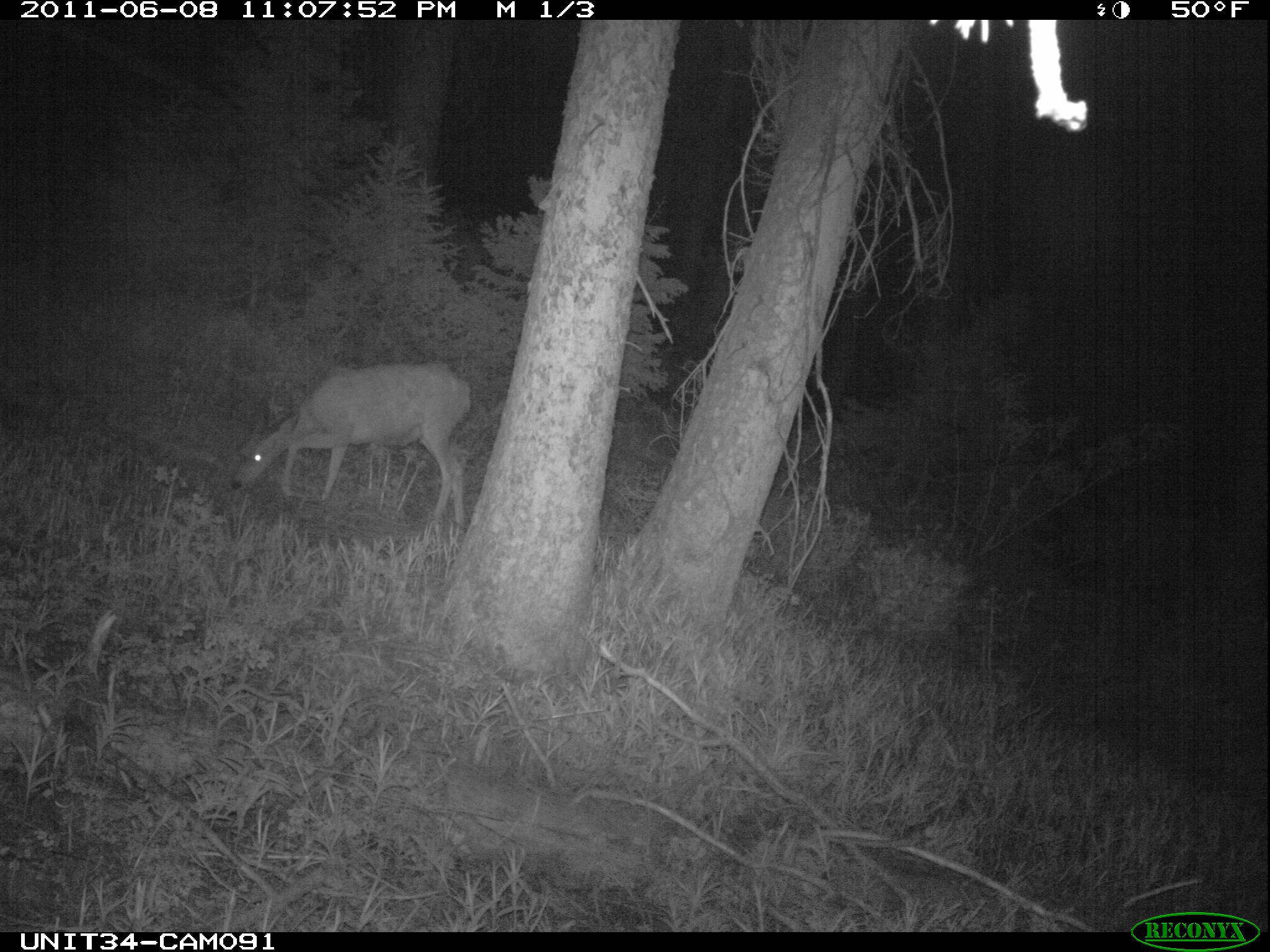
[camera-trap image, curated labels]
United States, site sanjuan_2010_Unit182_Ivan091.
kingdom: Animalia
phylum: Chordata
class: Mammalia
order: Artiodactyla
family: Cervidae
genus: Odocoileus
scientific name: Odocoileus hemionus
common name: mule deer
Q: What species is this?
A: Odocoileus hemionus (mule deer).